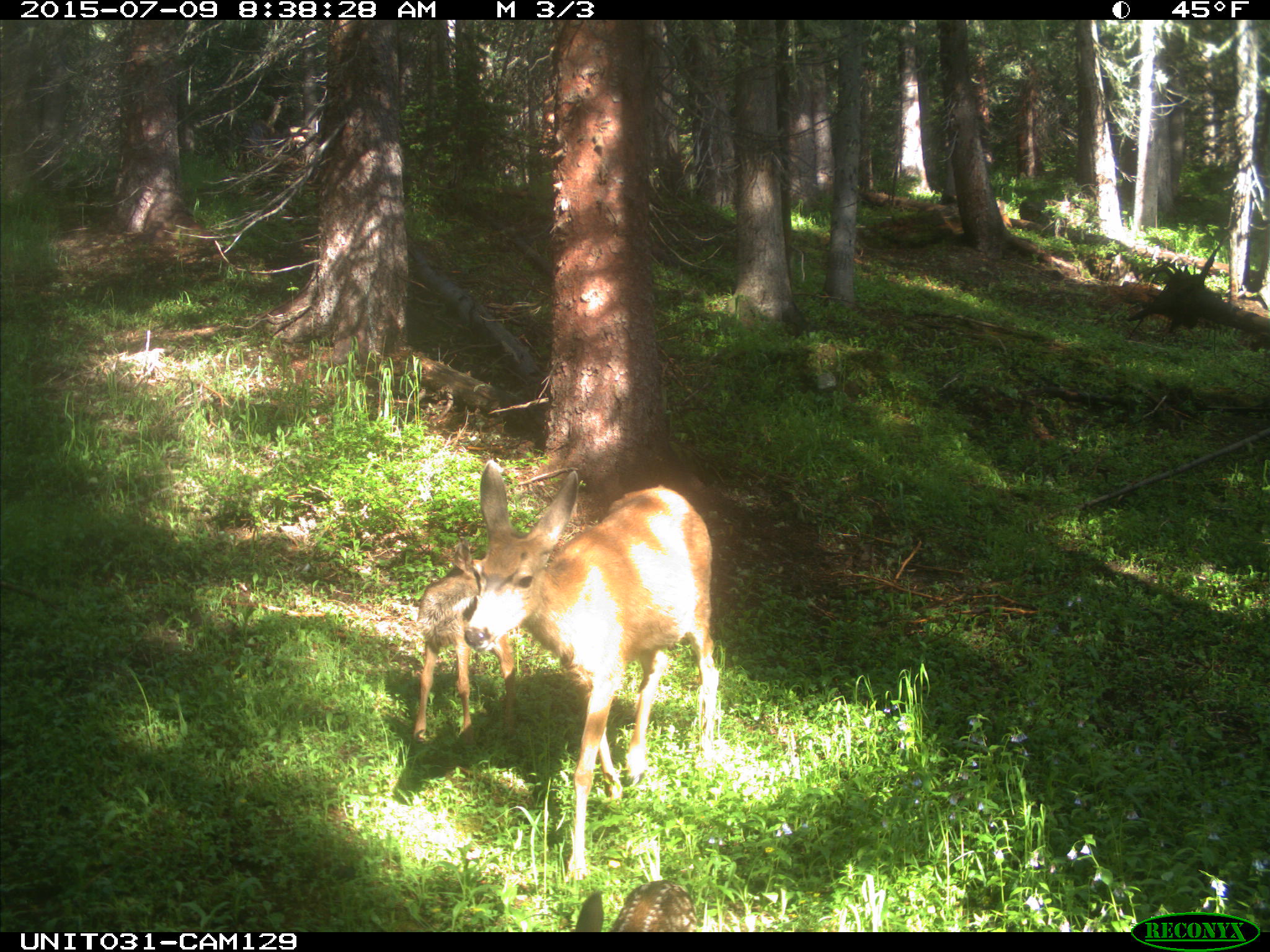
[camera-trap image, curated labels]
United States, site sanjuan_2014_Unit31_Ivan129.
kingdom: Animalia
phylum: Chordata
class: Mammalia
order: Artiodactyla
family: Cervidae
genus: Odocoileus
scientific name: Odocoileus hemionus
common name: mule deer